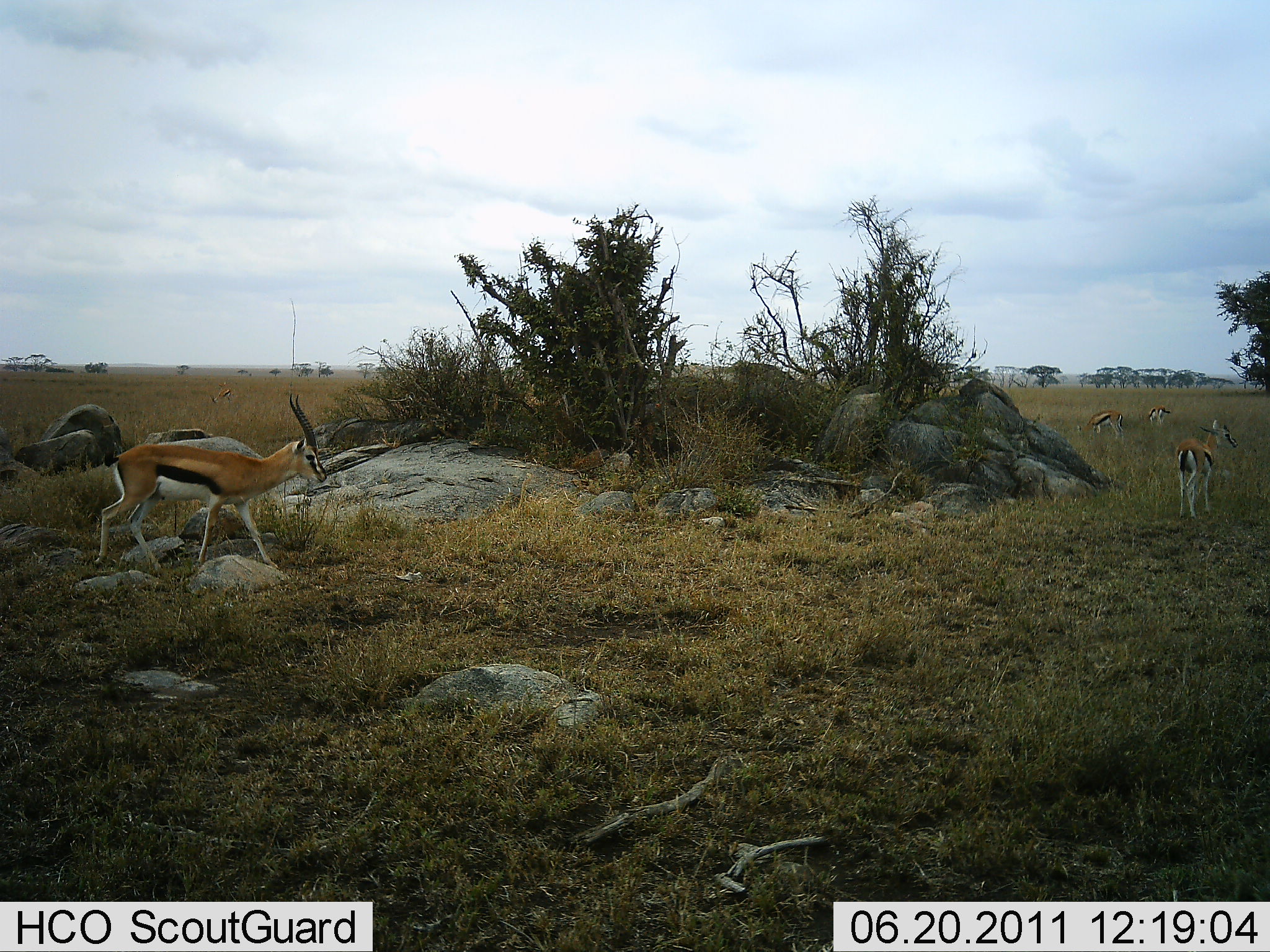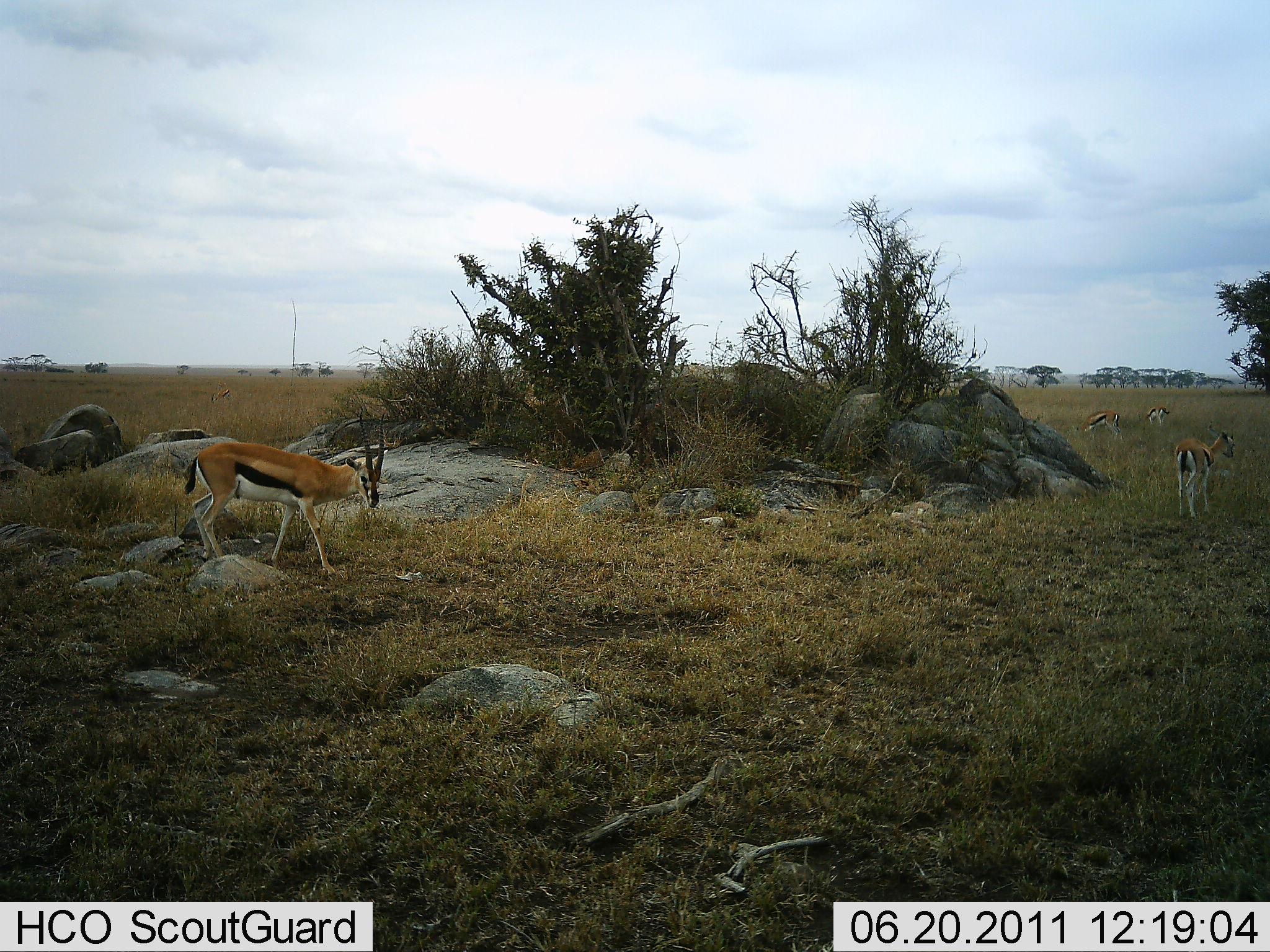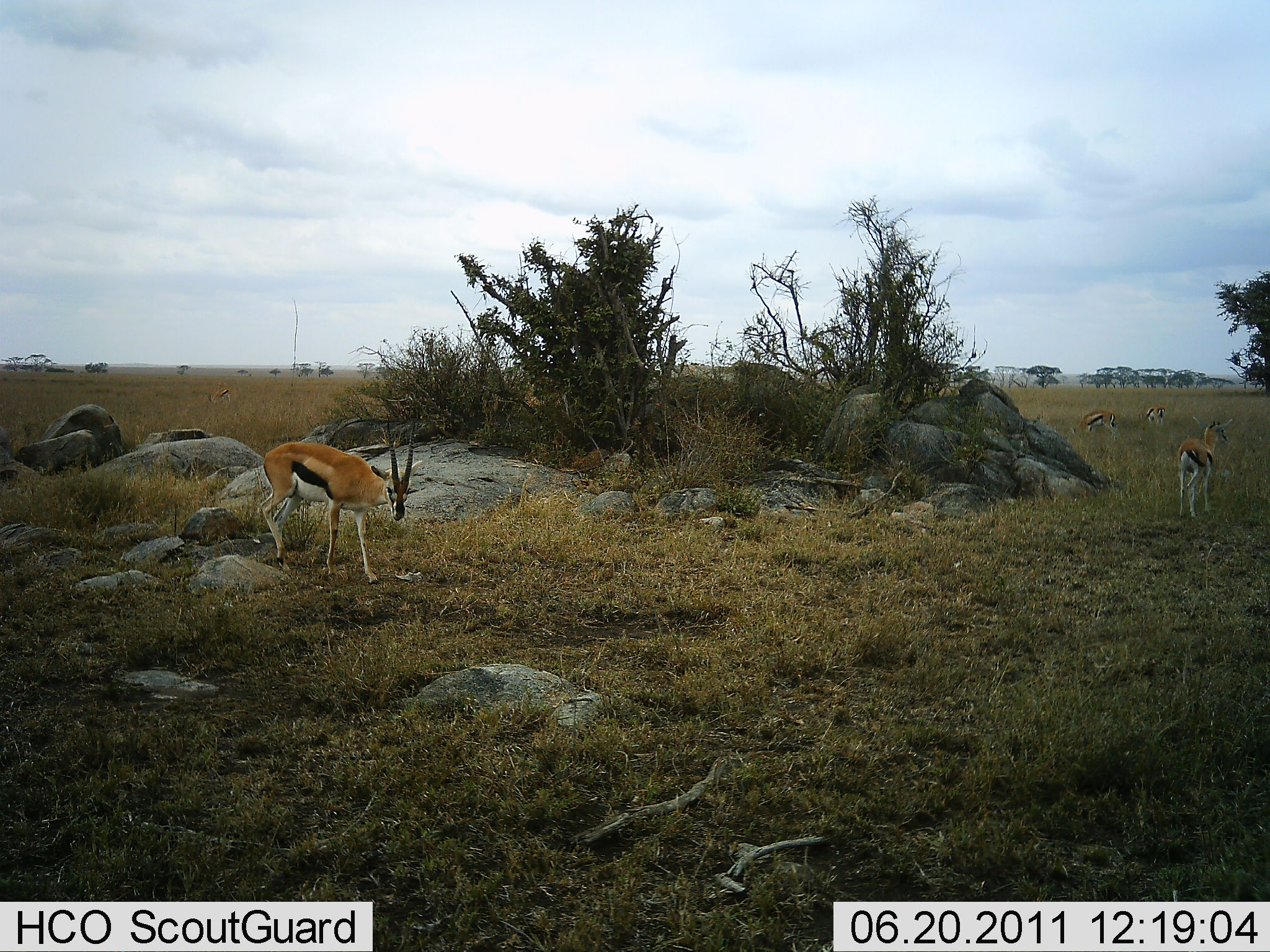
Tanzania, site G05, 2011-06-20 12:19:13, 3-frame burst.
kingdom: Animalia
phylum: Chordata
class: Mammalia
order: Artiodactyla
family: Bovidae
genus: Eudorcas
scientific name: Eudorcas thomsonii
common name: thomson's gazelle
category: gazellethomsons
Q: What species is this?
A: Gazellethomsons (thomson's gazelle) (Eudorcas thomsonii).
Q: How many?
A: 4.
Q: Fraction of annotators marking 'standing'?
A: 67%.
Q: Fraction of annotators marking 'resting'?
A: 8%.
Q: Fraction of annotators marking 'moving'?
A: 83%.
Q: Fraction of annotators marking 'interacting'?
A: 0%.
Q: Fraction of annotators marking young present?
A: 8%.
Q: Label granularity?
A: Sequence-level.